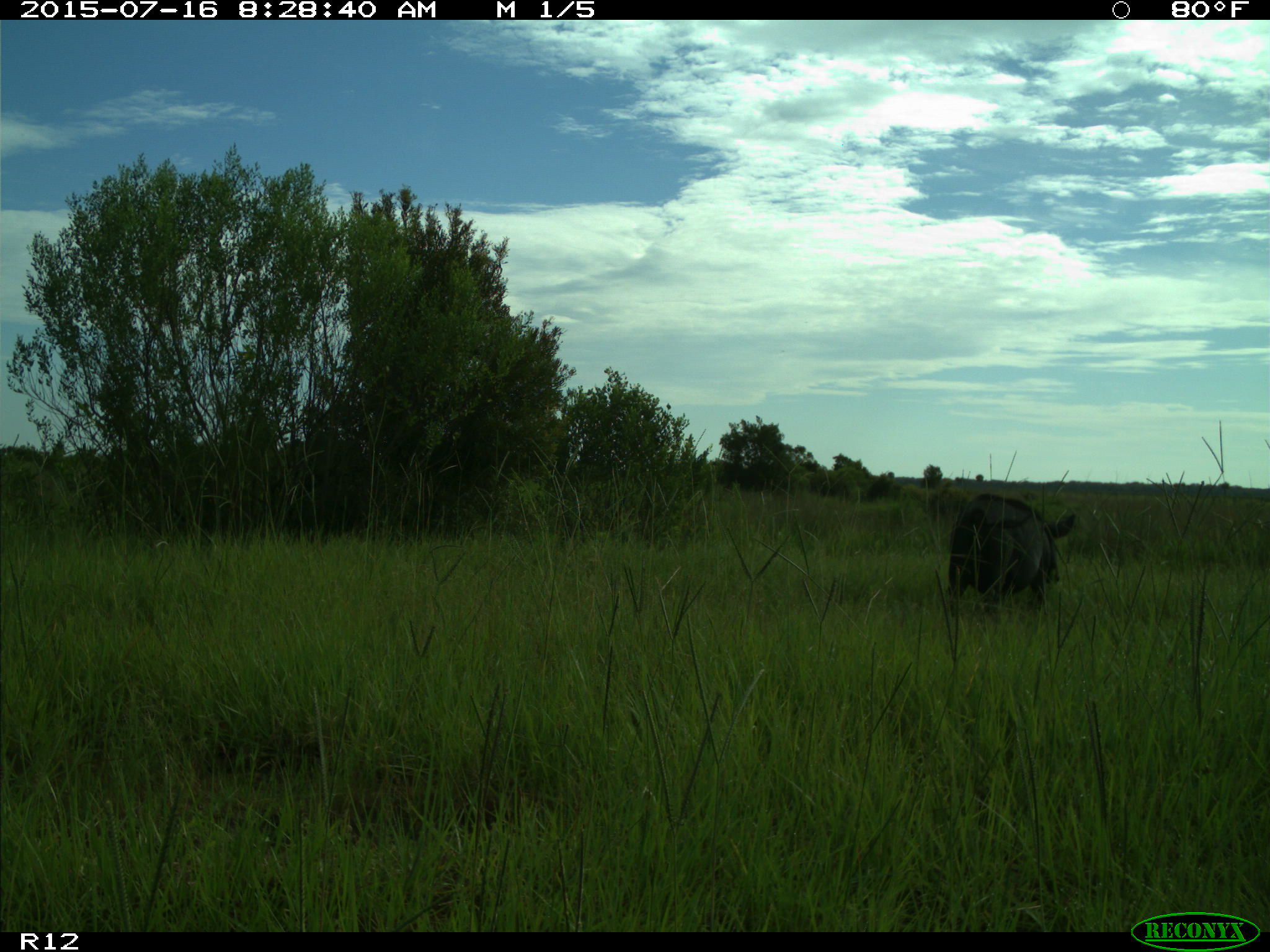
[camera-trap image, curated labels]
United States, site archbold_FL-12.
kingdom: Animalia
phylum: Chordata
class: Mammalia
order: Artiodactyla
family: Suidae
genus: Sus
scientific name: Sus scrofa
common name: wild boar